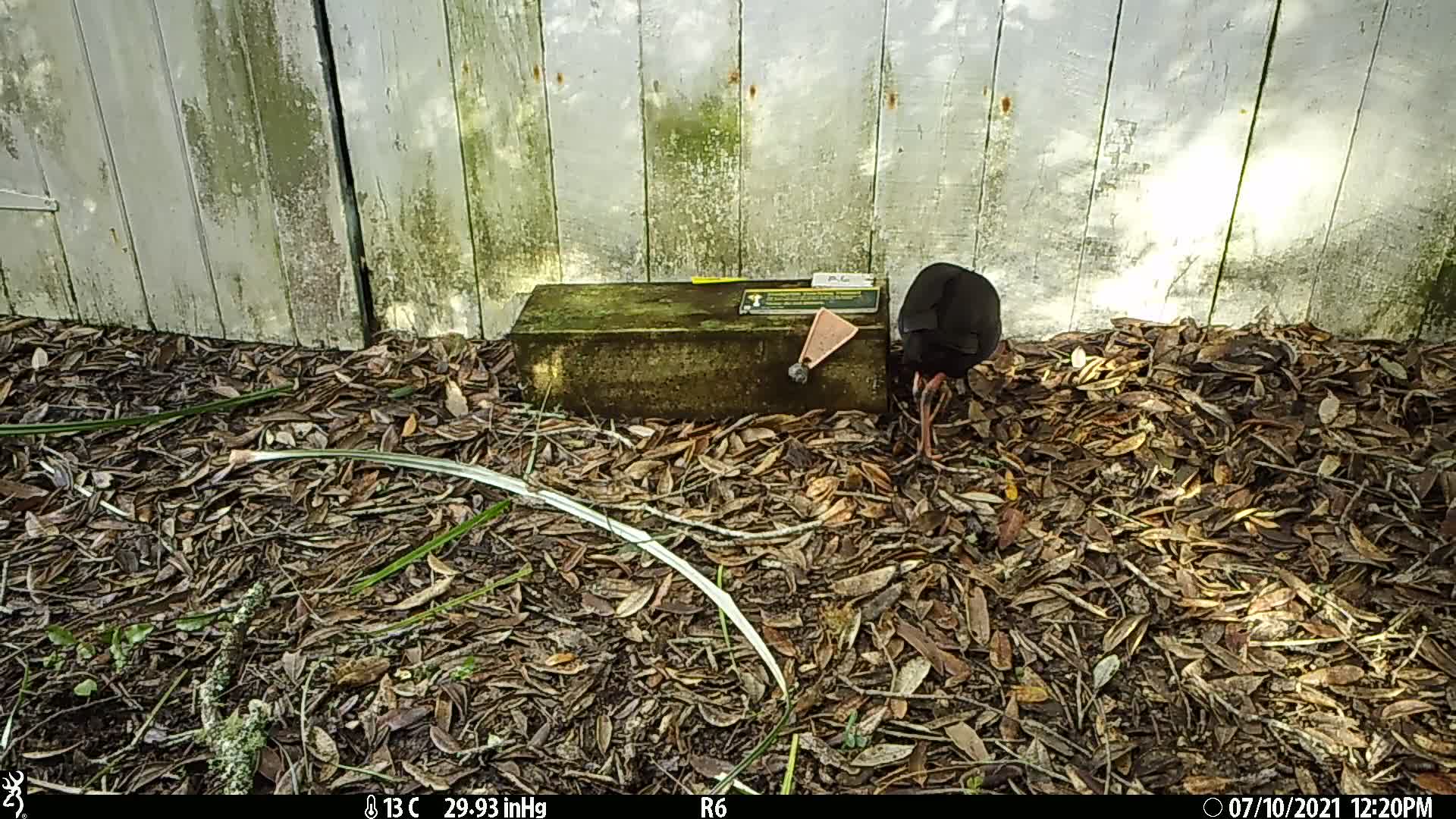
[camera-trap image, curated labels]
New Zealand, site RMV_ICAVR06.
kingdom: Animalia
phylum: Chordata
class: Aves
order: Gruiformes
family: Rallidae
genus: Porphyrio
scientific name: Porphyrio melanotus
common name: australasian swamphen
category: pukeko